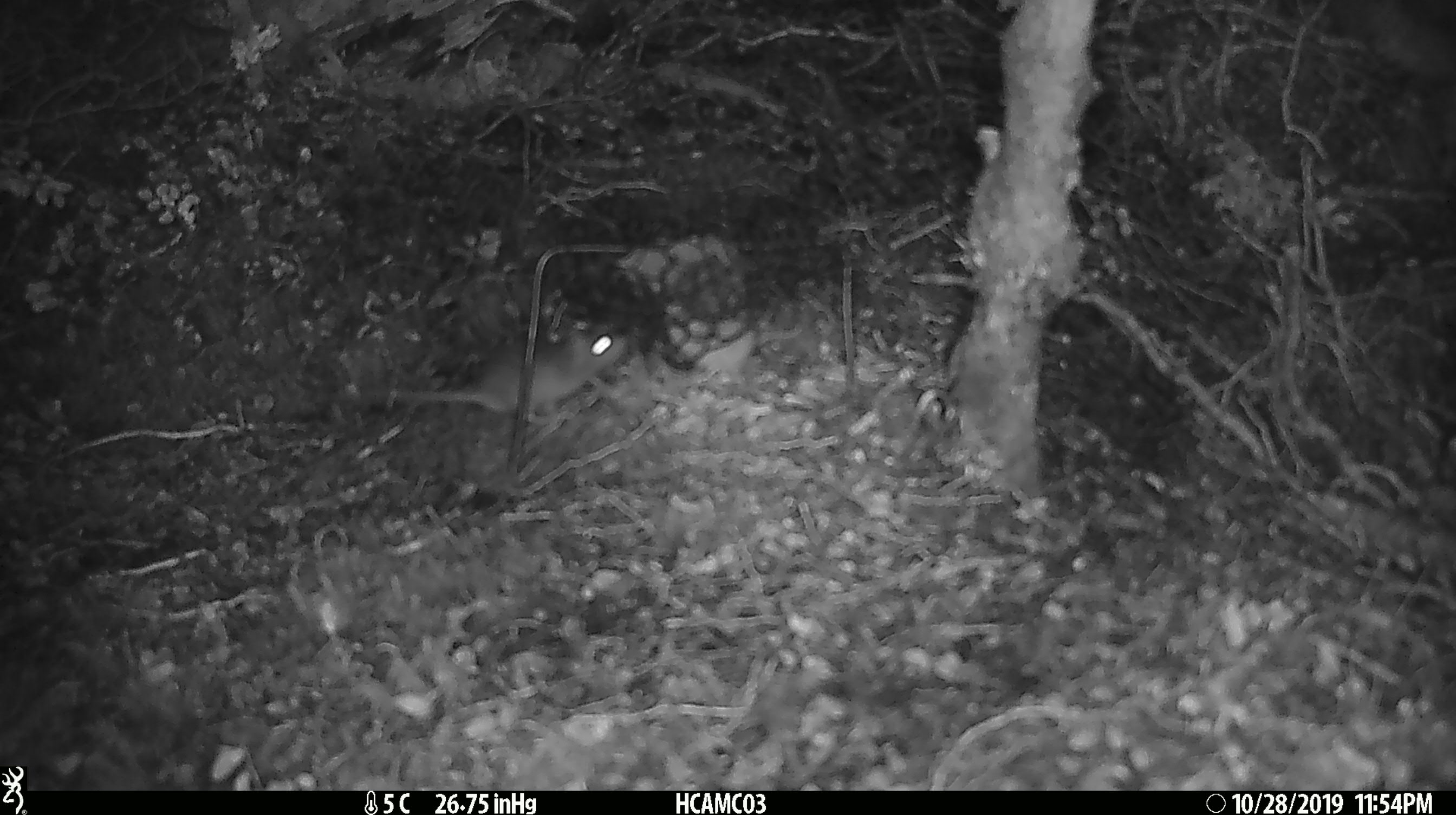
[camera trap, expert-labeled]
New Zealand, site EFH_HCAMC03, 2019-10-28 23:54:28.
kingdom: Animalia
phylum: Chordata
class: Mammalia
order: Rodentia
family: Muridae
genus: Mus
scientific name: Mus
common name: mouse